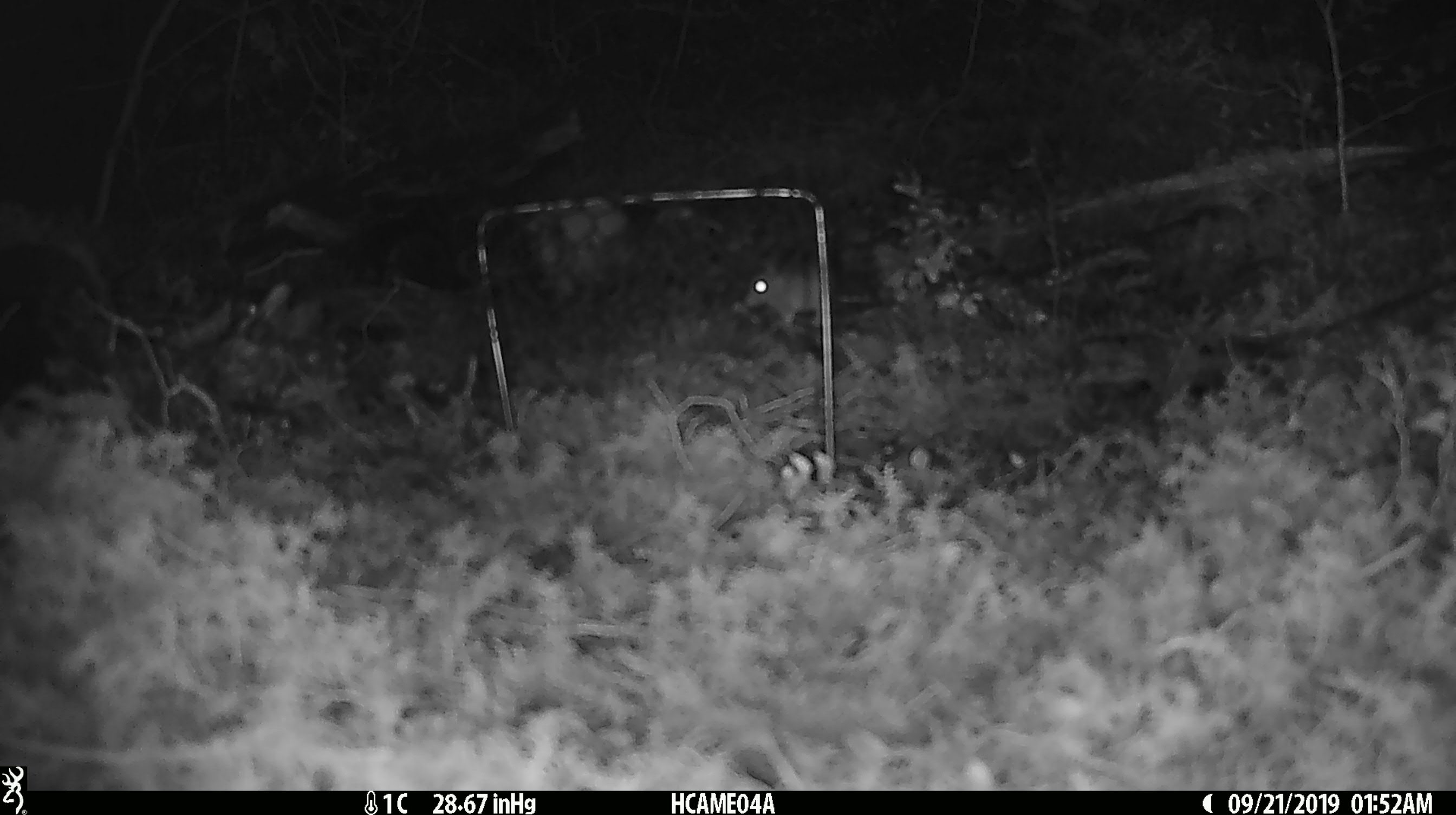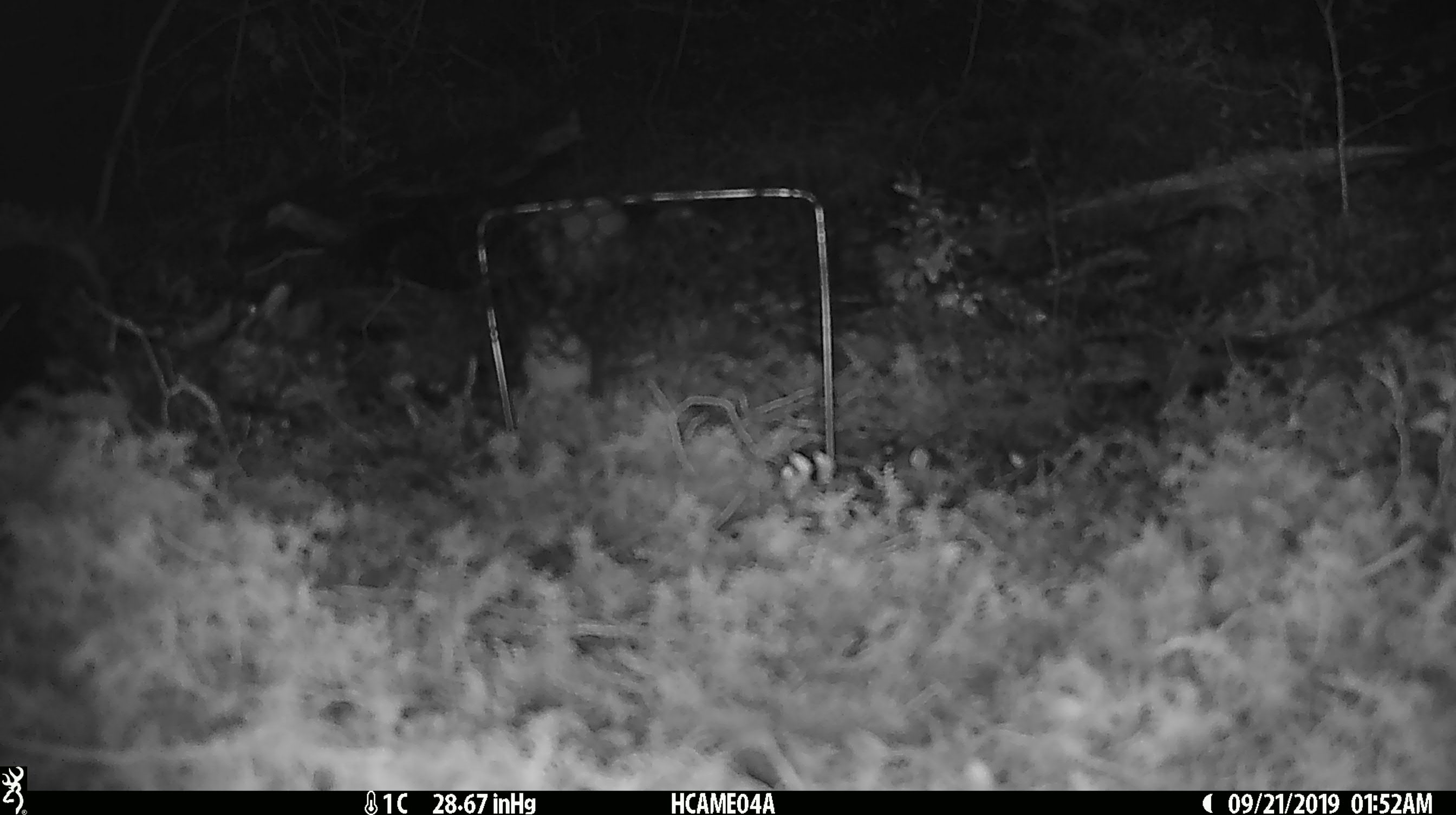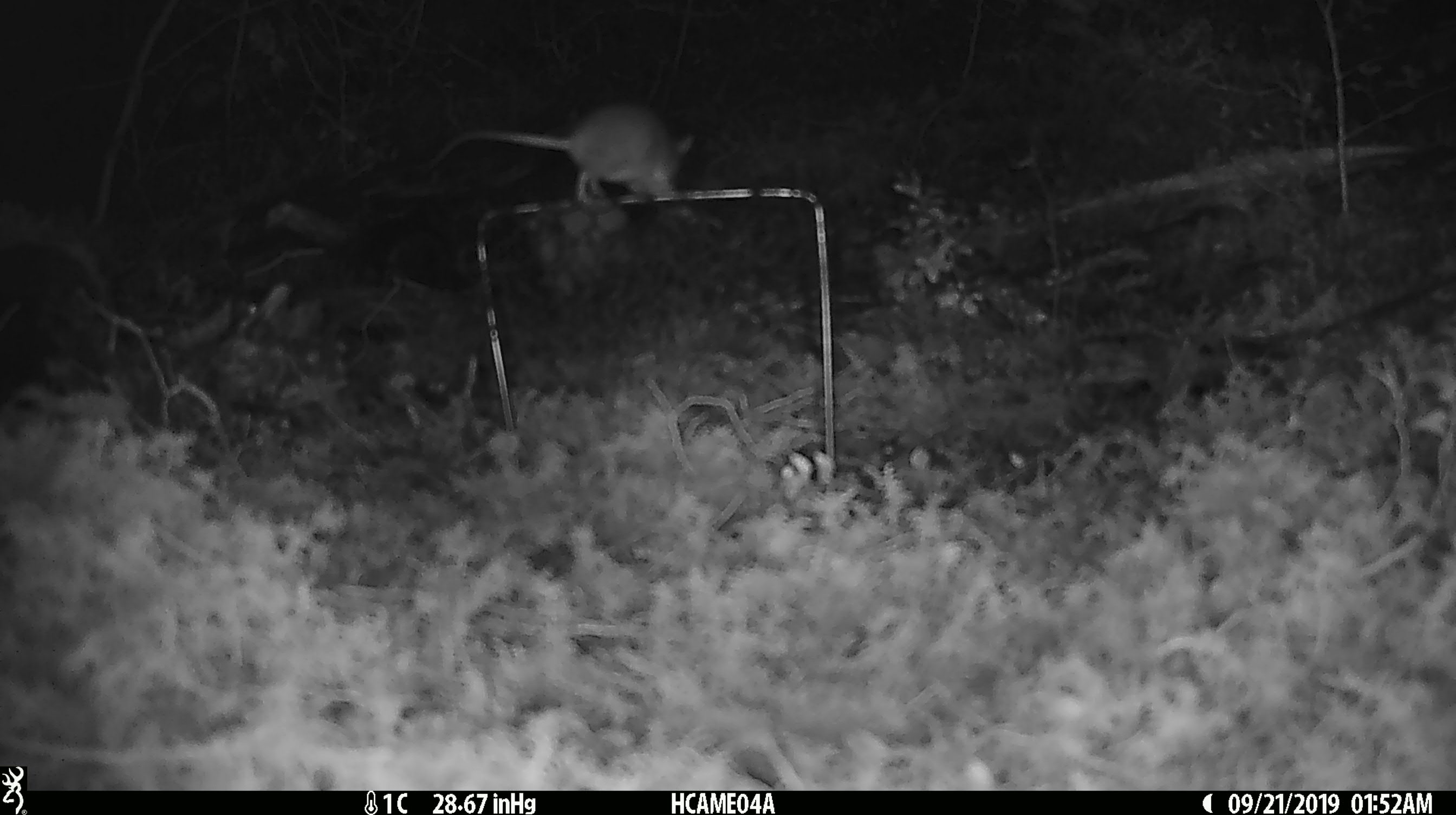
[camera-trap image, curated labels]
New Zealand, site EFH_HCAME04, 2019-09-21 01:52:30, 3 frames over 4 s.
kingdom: Animalia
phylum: Chordata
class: Mammalia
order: Rodentia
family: Muridae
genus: Mus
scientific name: Mus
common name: mouse